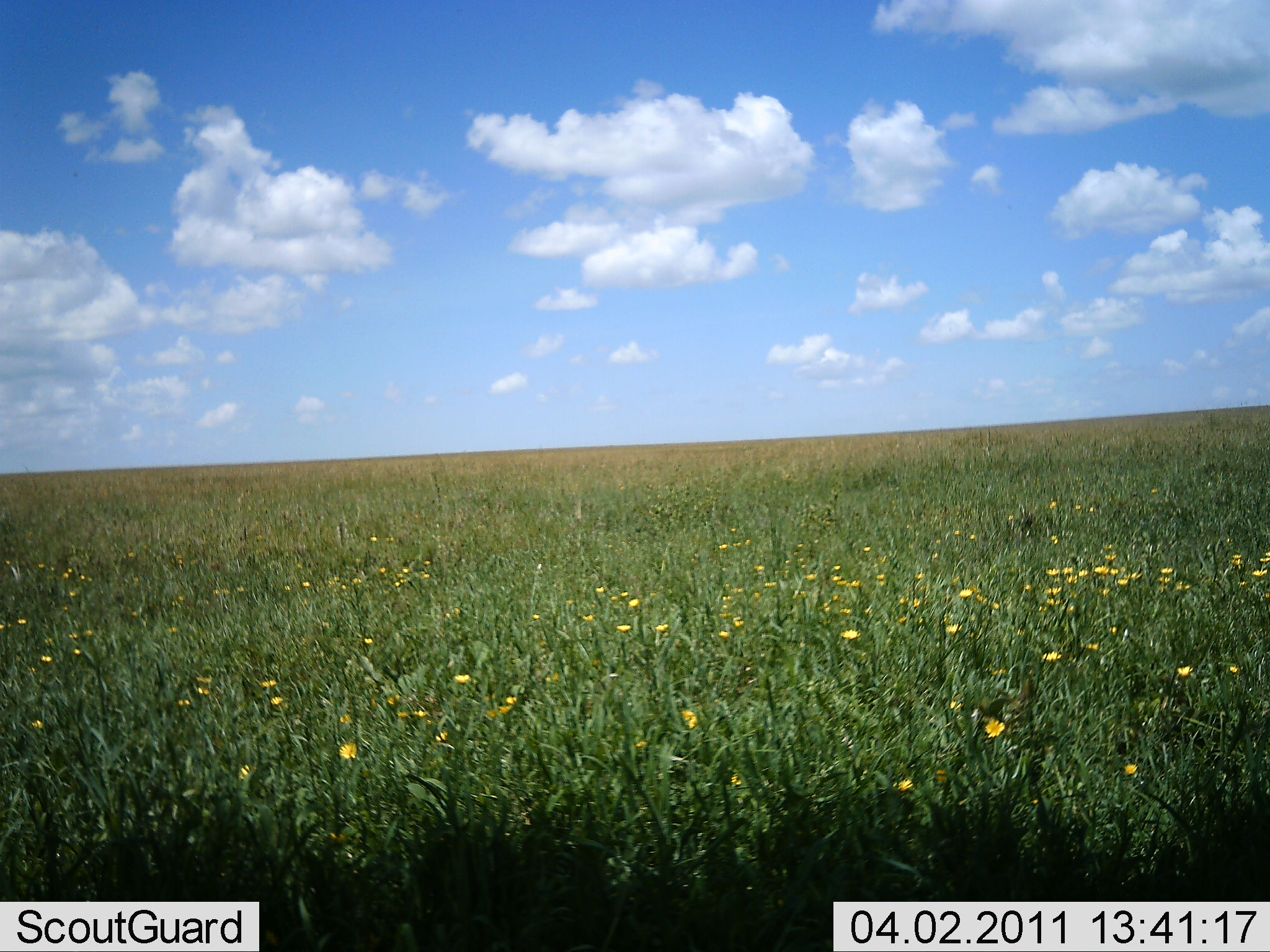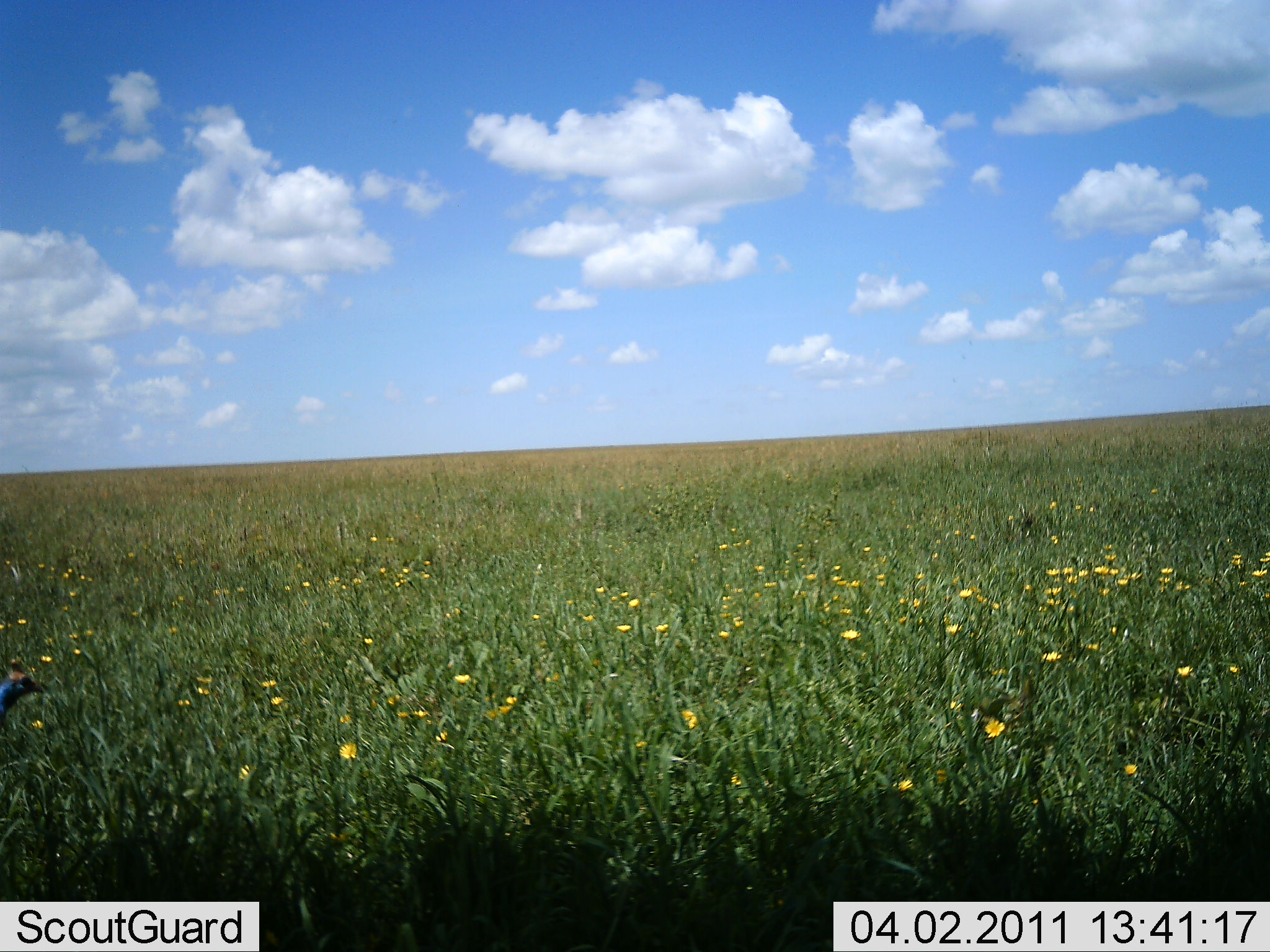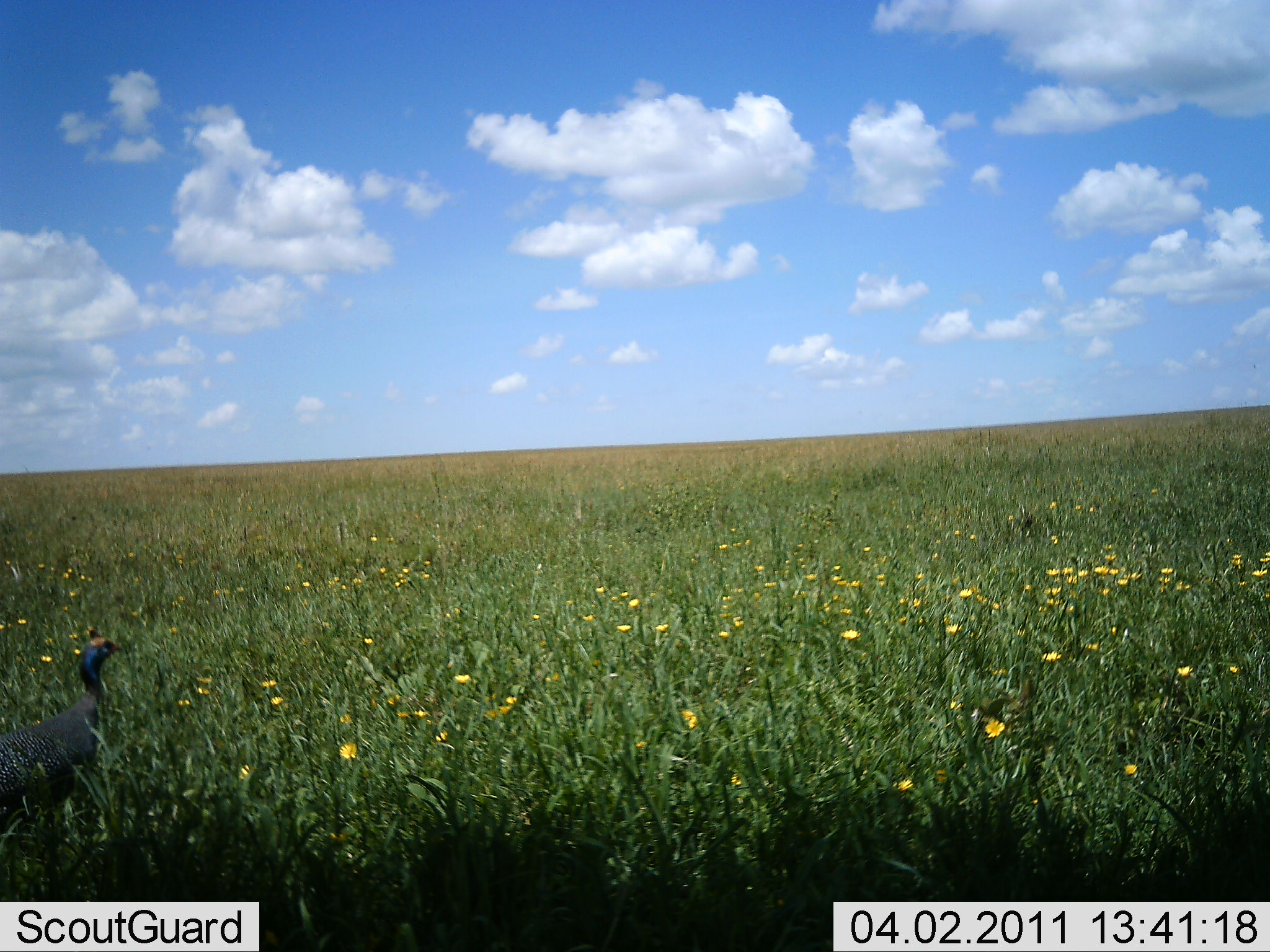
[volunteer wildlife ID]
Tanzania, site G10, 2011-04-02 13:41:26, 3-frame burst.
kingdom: Animalia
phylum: Chordata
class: Aves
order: Galliformes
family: Numididae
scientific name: Numididae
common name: guinea fowl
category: guineafowl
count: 1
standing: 0%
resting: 9%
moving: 91%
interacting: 0%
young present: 0%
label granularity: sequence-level